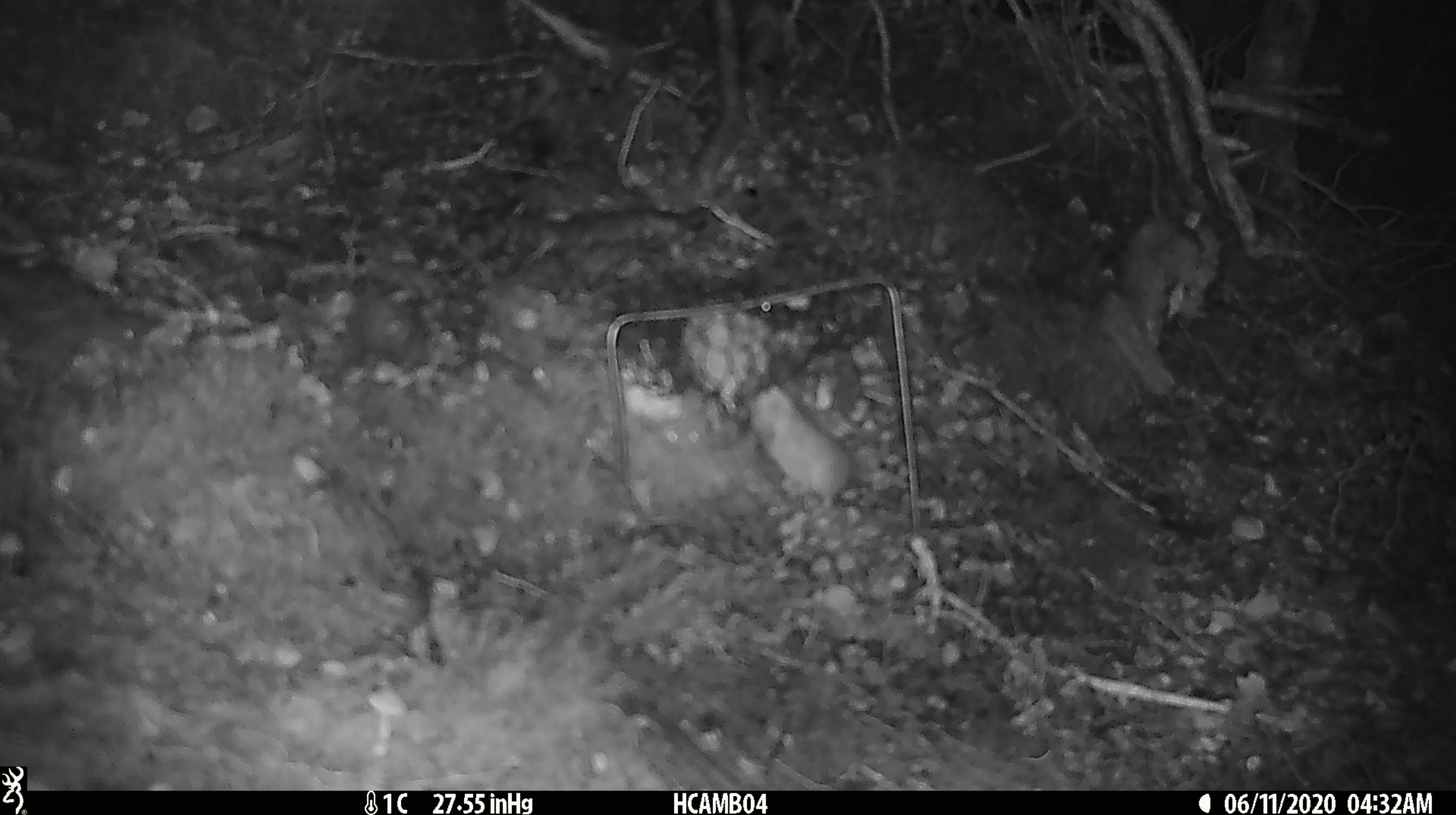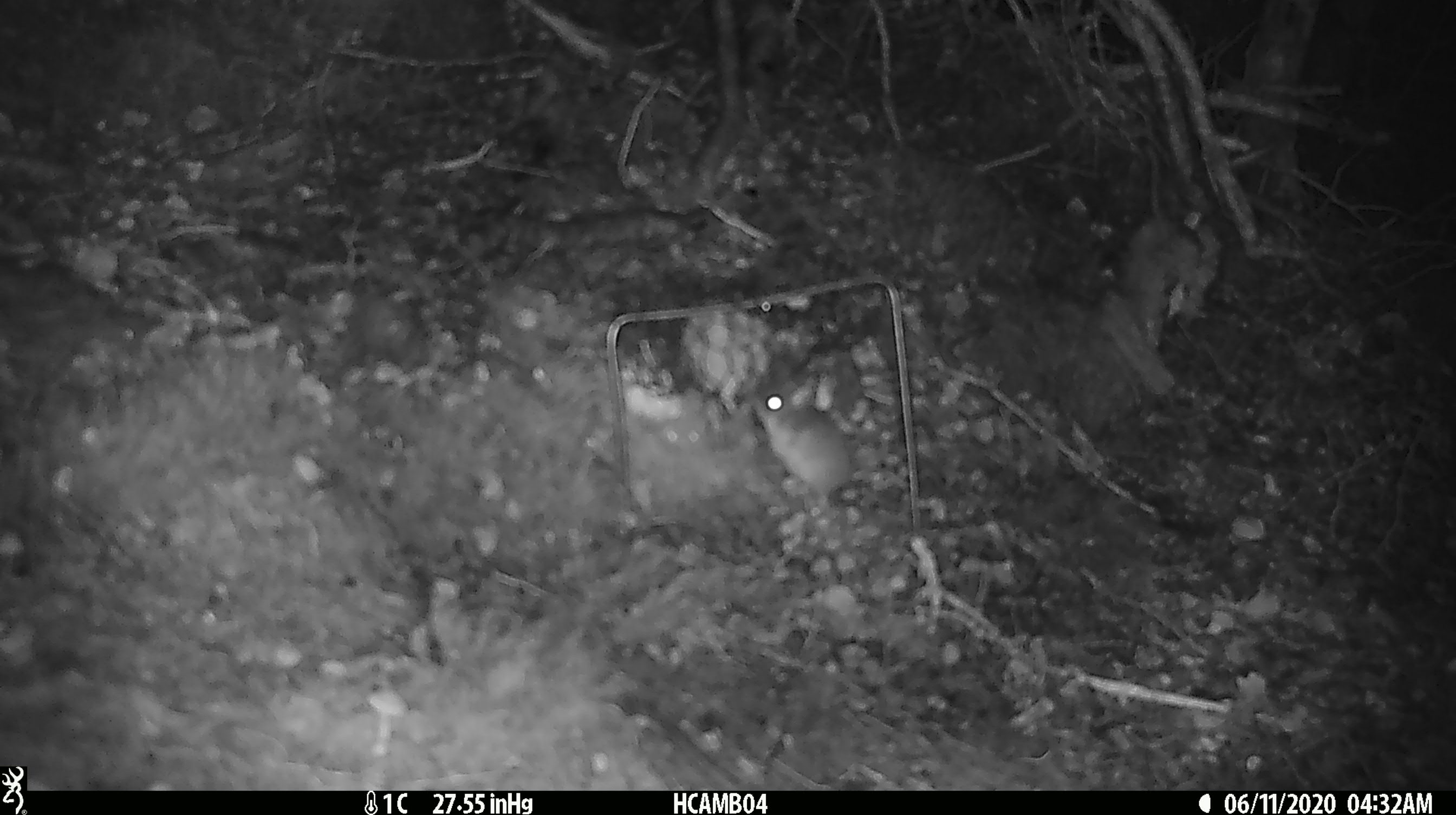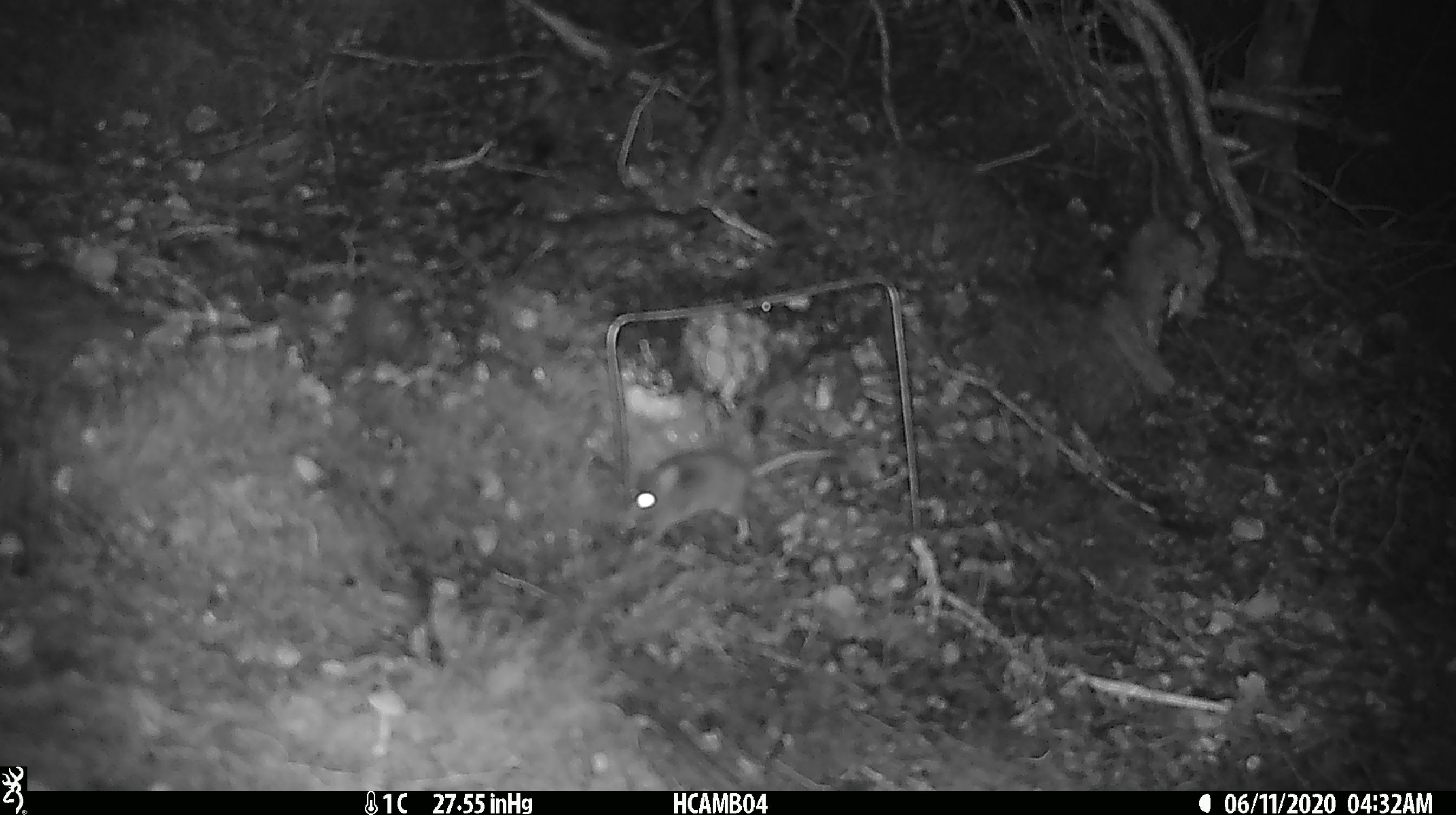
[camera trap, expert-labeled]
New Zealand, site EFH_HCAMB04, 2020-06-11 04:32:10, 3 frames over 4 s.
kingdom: Animalia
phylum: Chordata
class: Mammalia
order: Rodentia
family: Muridae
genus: Mus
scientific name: Mus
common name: mouse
Mouse (Mus).